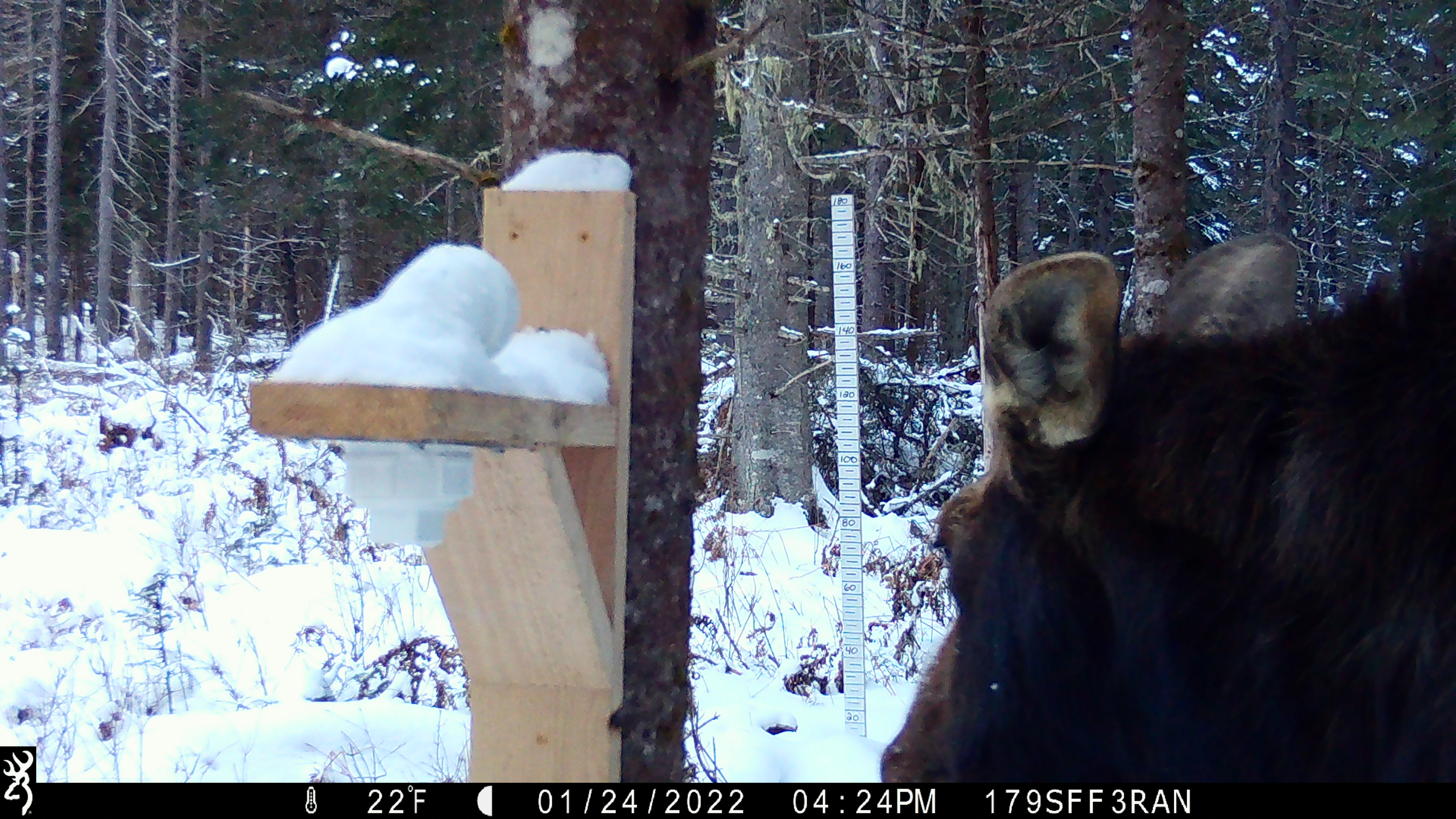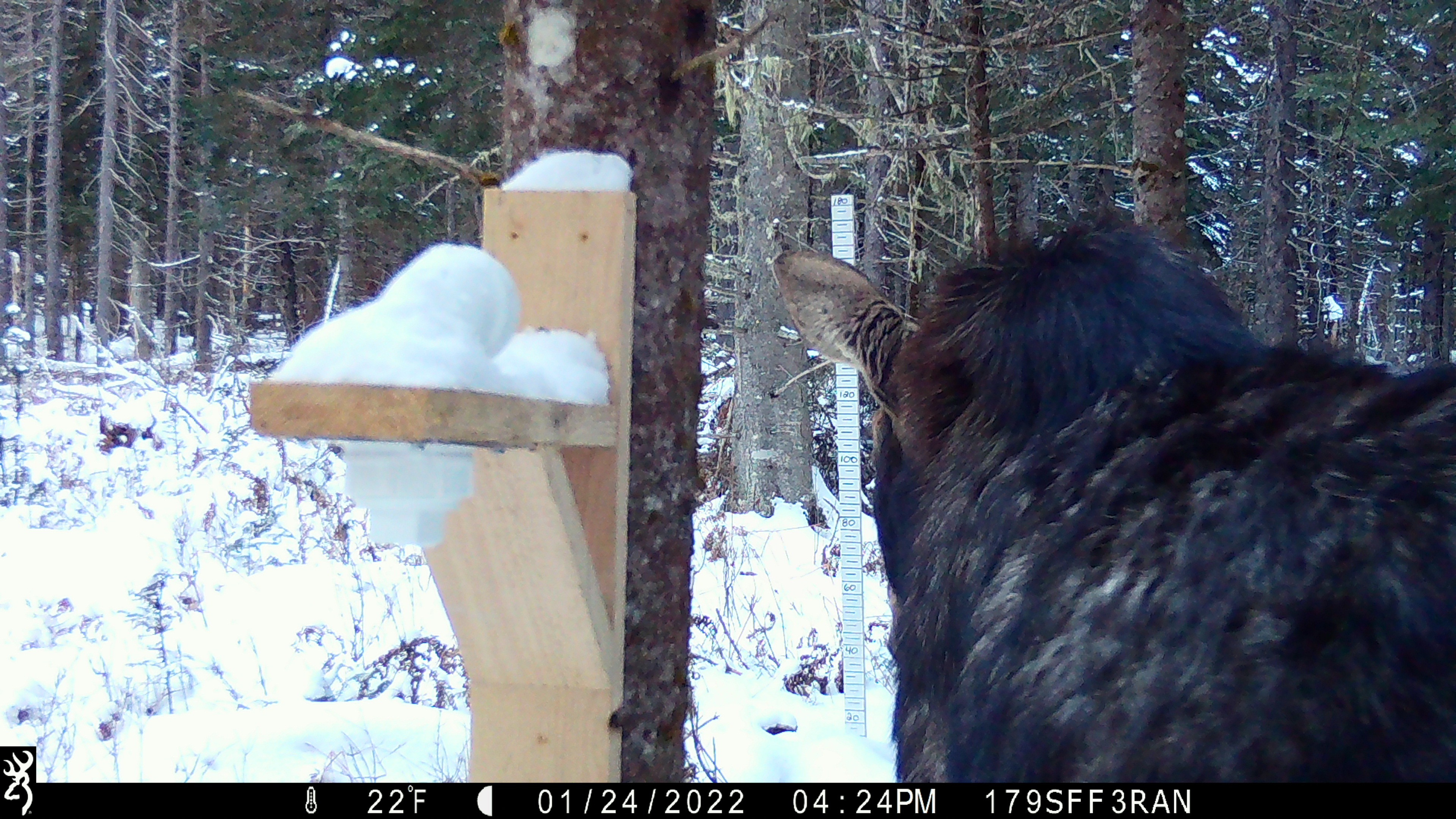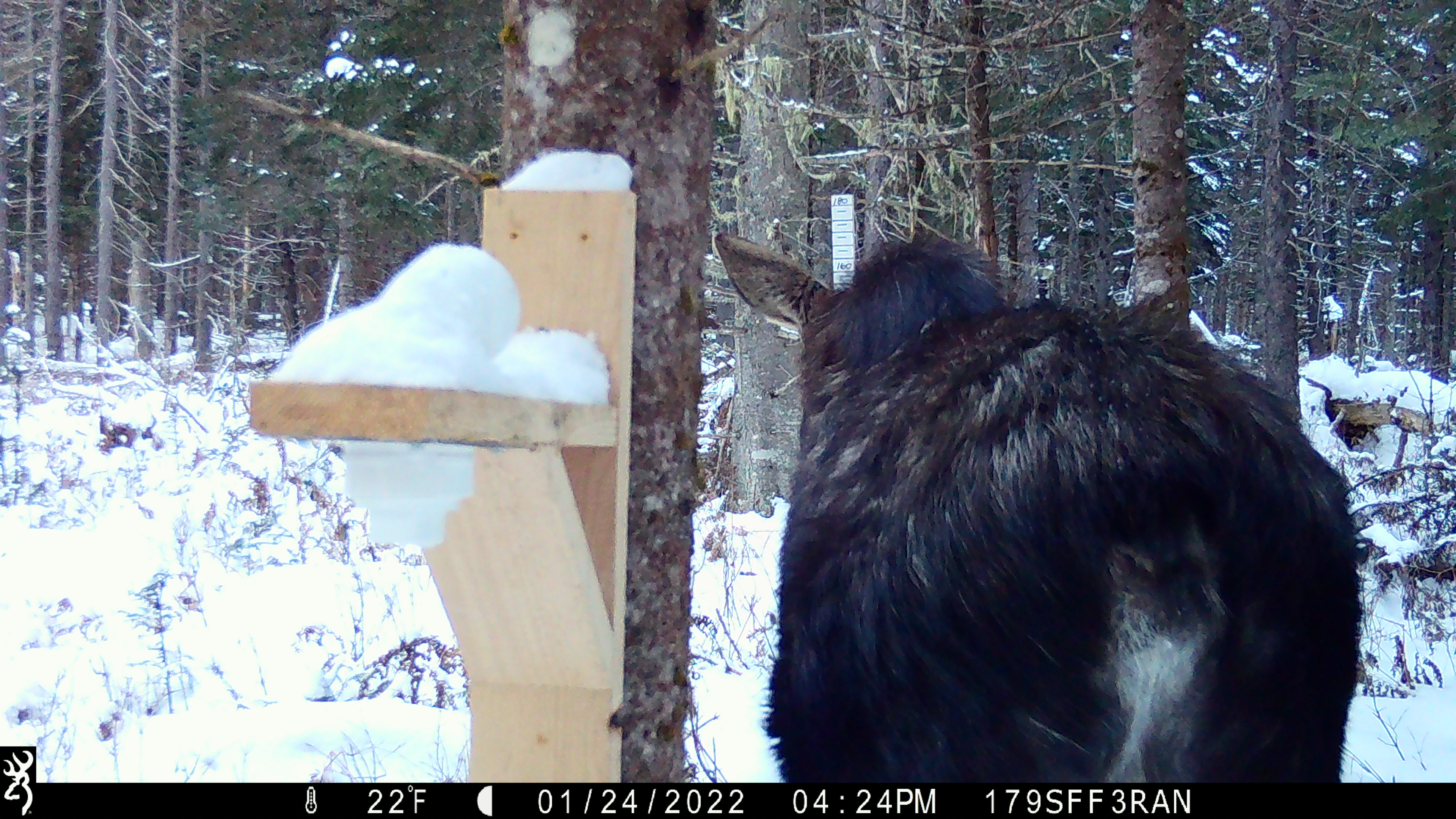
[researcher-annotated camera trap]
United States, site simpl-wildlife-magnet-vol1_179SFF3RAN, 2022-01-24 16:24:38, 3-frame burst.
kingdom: Animalia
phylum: Chordata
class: Mammalia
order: Artiodactyla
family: Cervidae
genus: Alces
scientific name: Alces alces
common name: moose